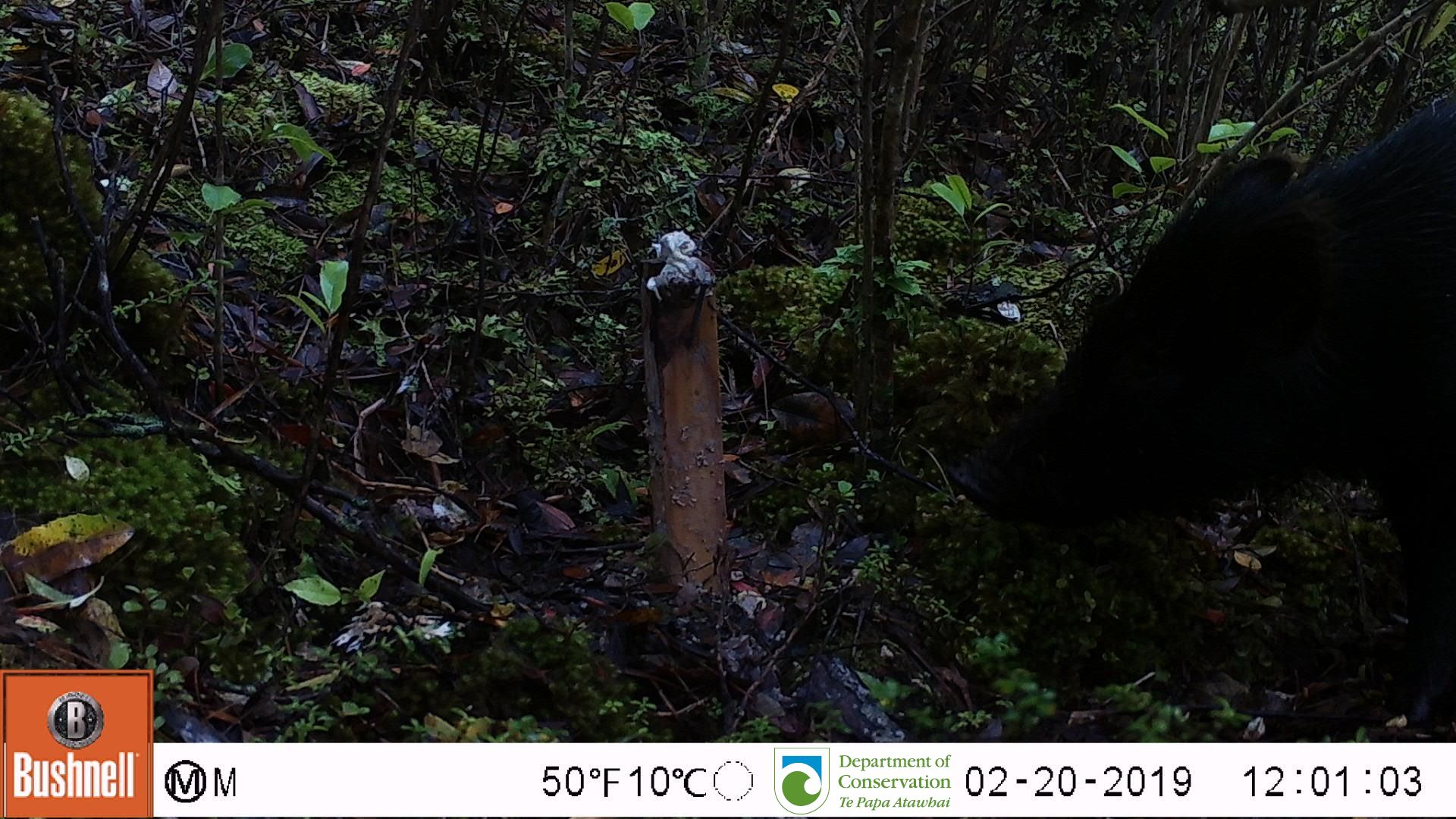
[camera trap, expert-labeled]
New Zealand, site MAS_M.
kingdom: Animalia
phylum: Chordata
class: Mammalia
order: Artiodactyla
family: Suidae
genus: Sus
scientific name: Sus scrofa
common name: pig